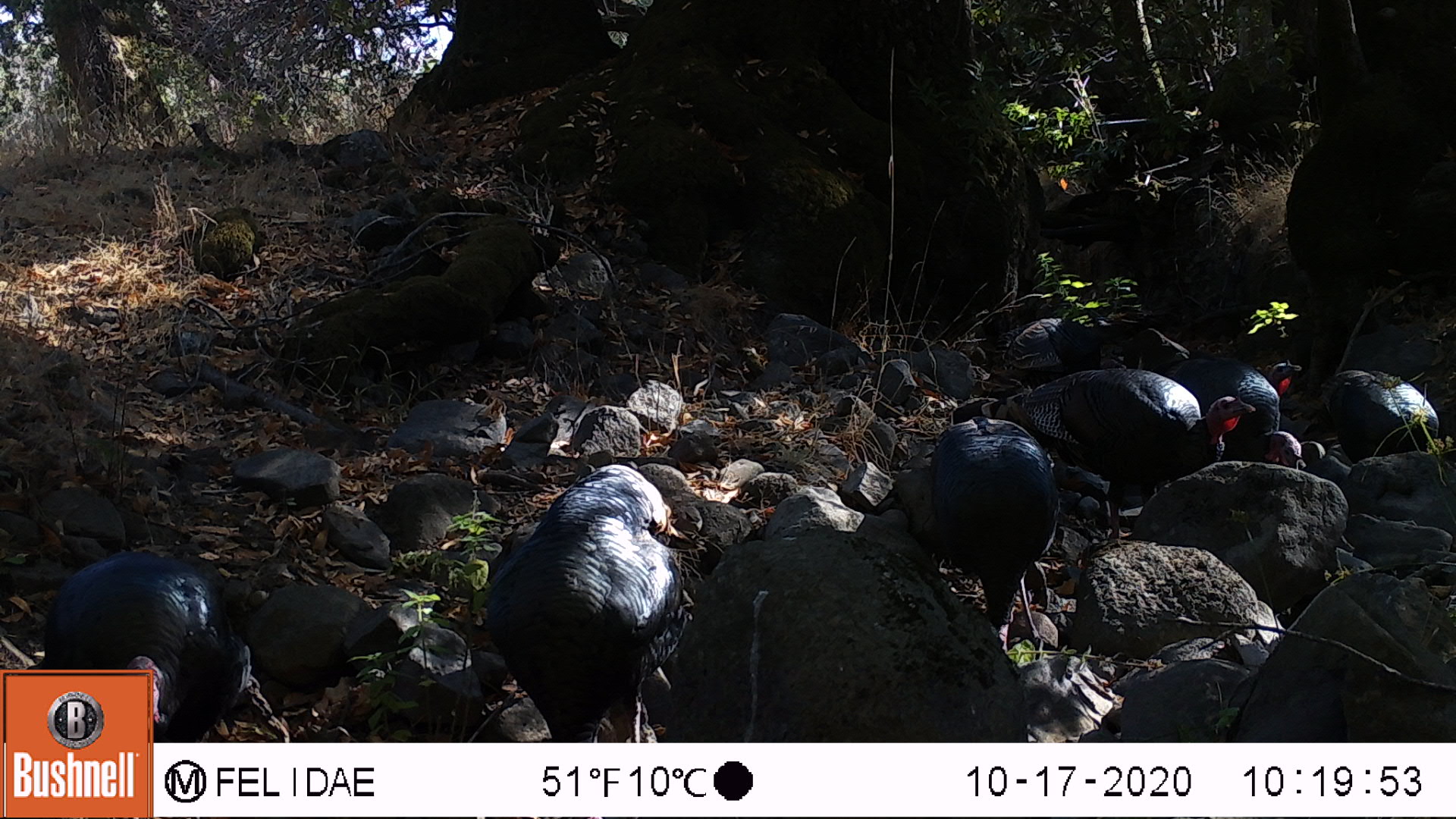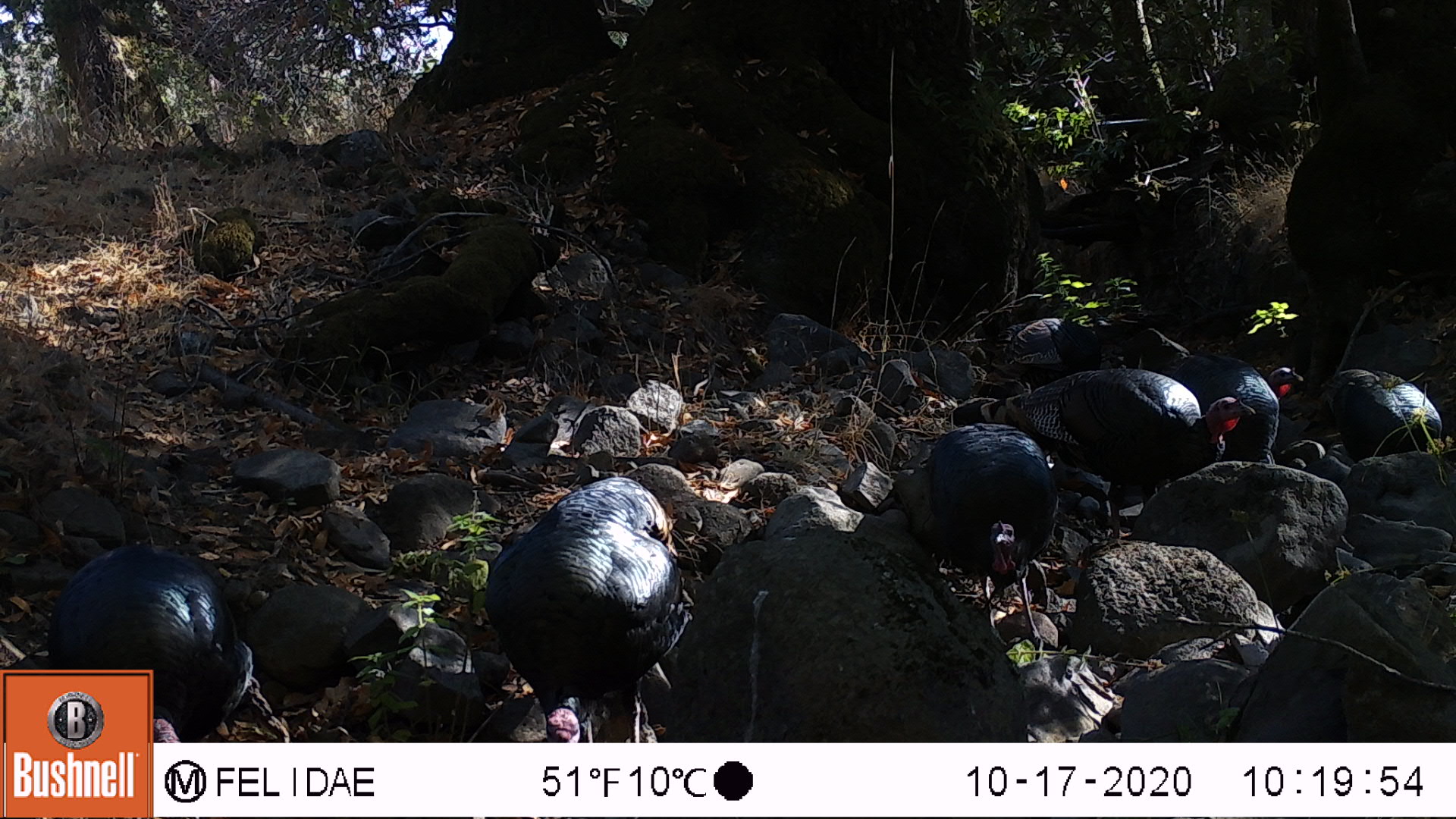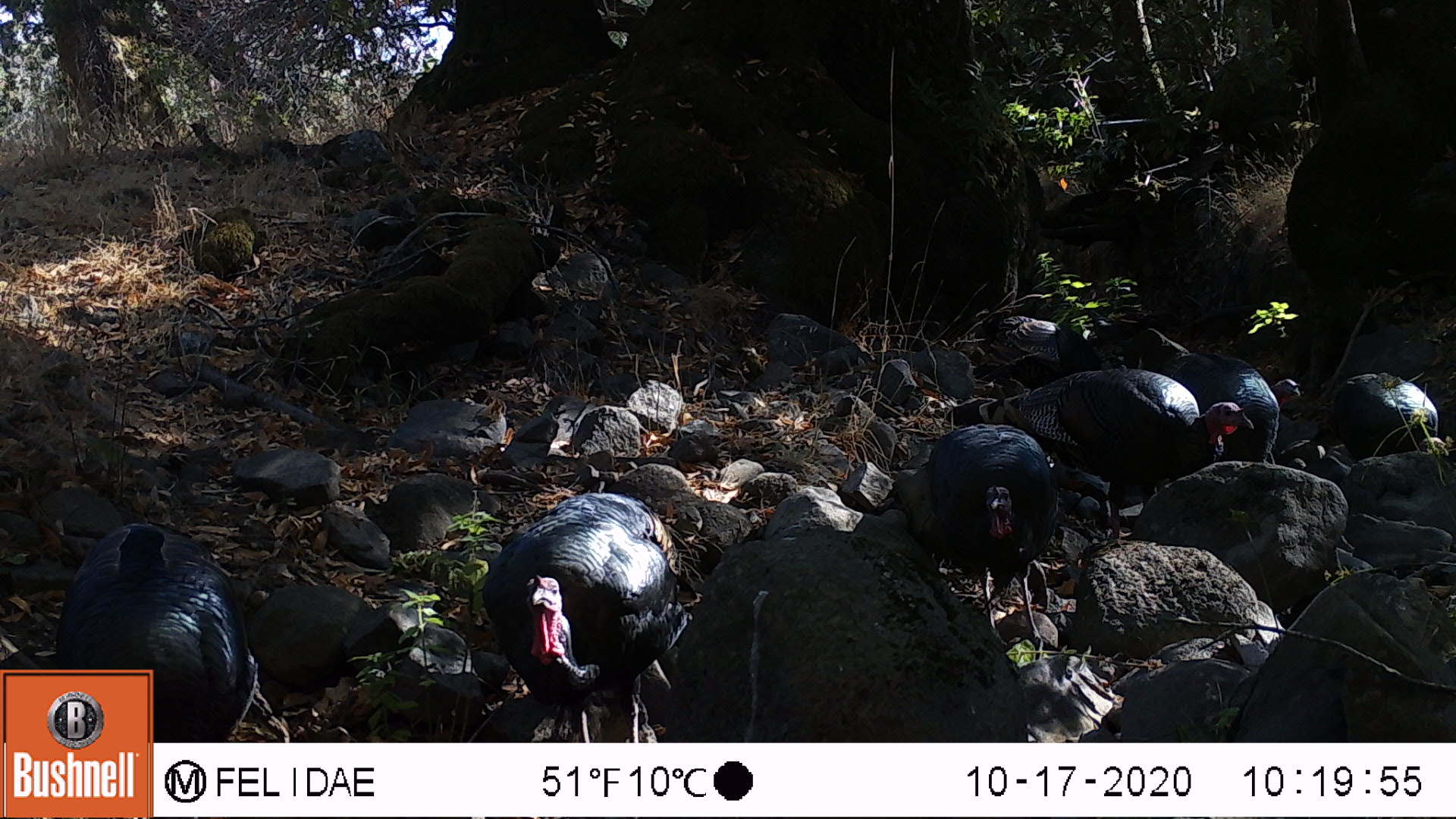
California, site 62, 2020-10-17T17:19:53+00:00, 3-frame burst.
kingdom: Animalia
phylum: Chordata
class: Aves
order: Cathartiformes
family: Cathartidae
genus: Cathartes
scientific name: Cathartes aura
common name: turkey vulture